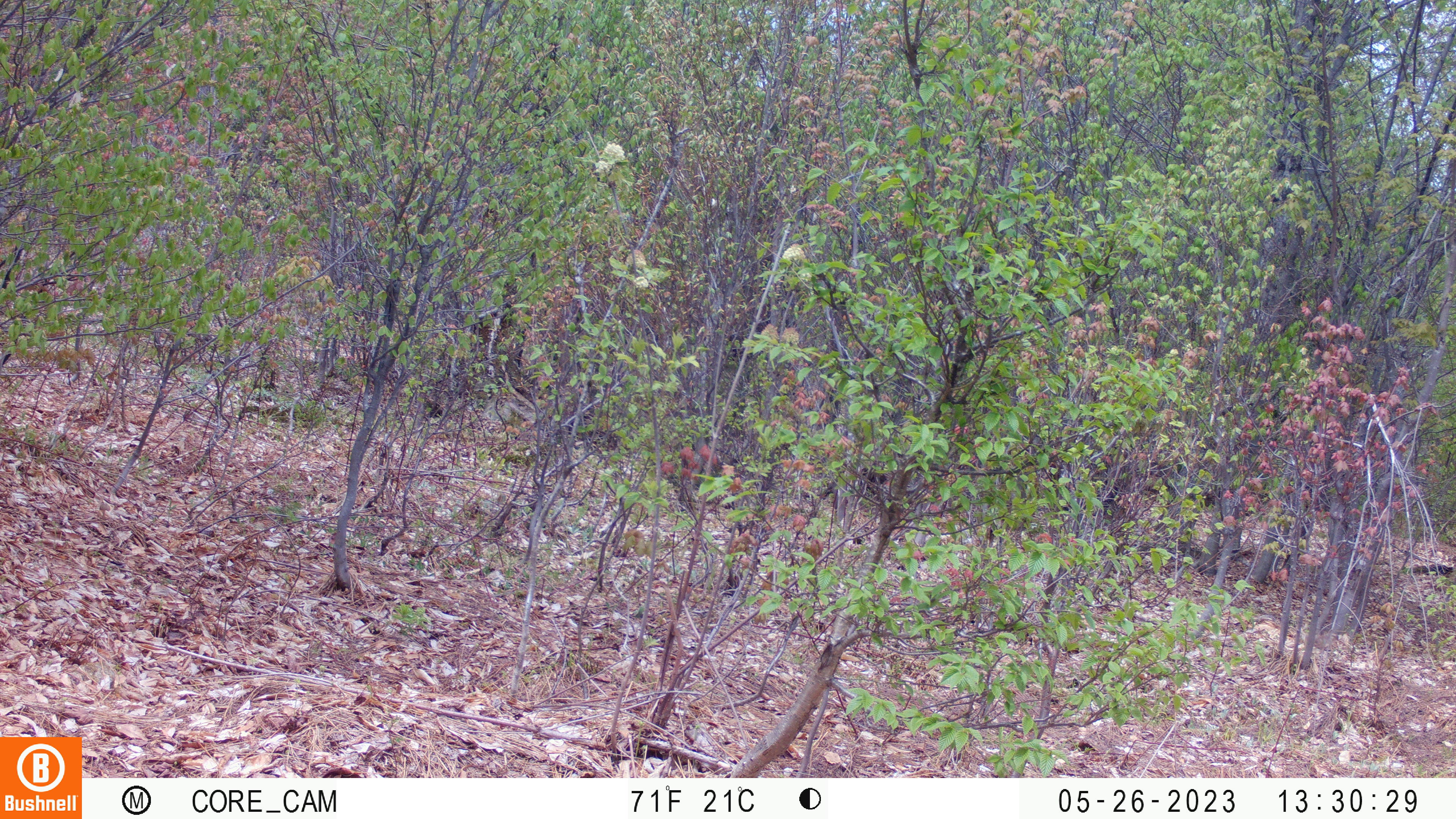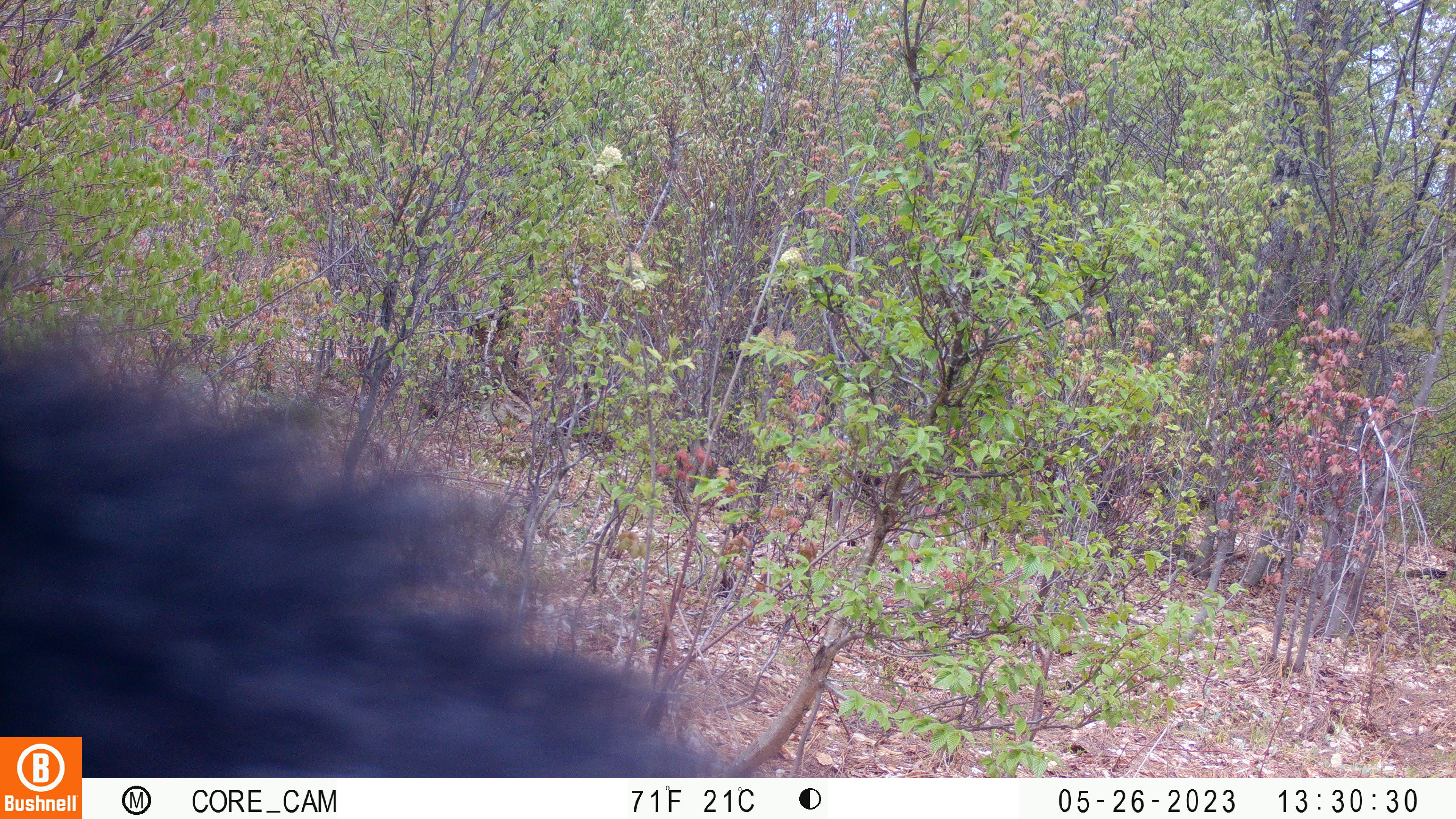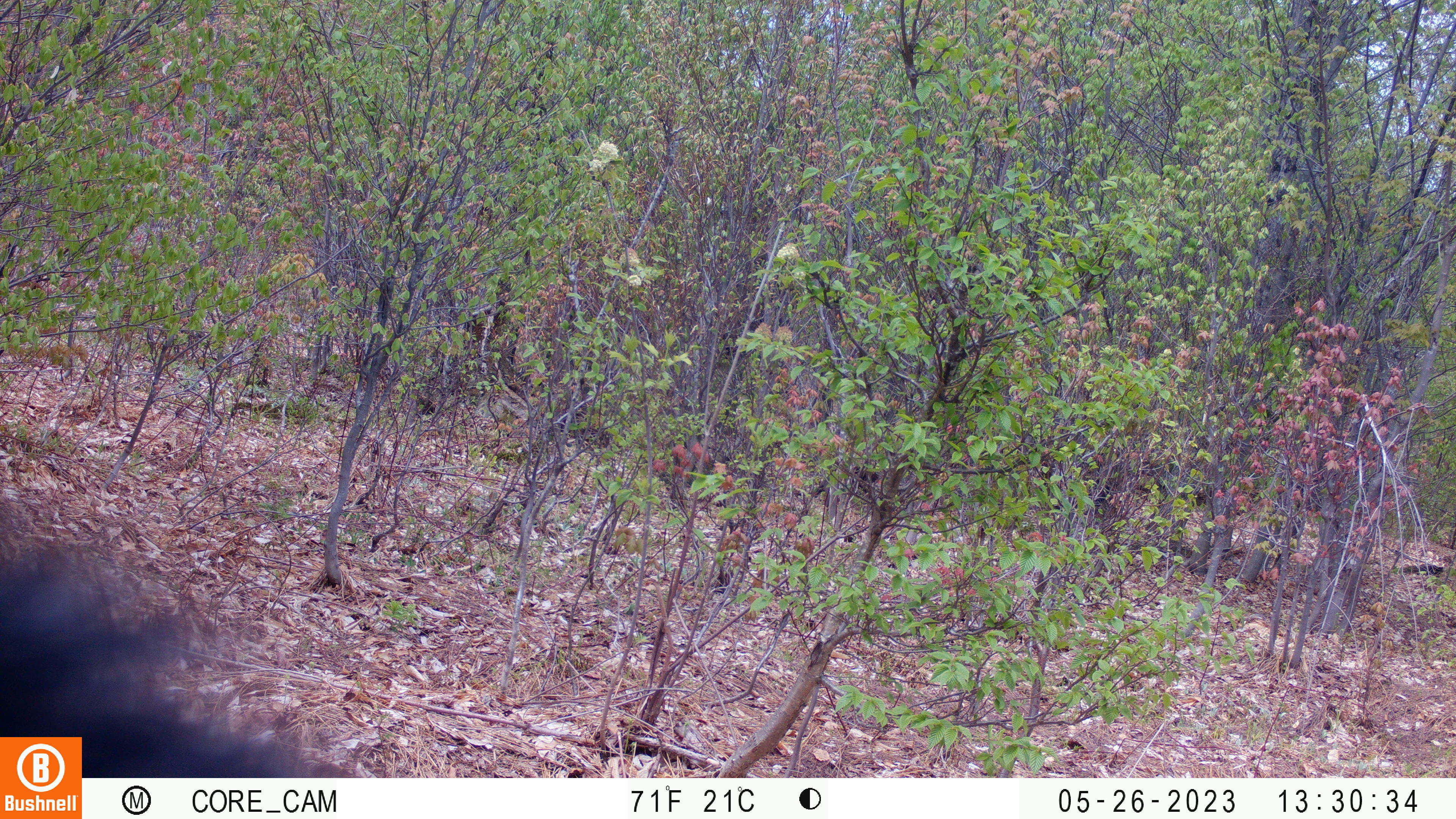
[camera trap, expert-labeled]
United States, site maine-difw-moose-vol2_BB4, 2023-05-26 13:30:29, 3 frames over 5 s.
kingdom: Animalia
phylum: Chordata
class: Mammalia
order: Carnivora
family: Ursidae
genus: Ursus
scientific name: Ursus americanus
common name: black bear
Black bear (Ursus americanus).